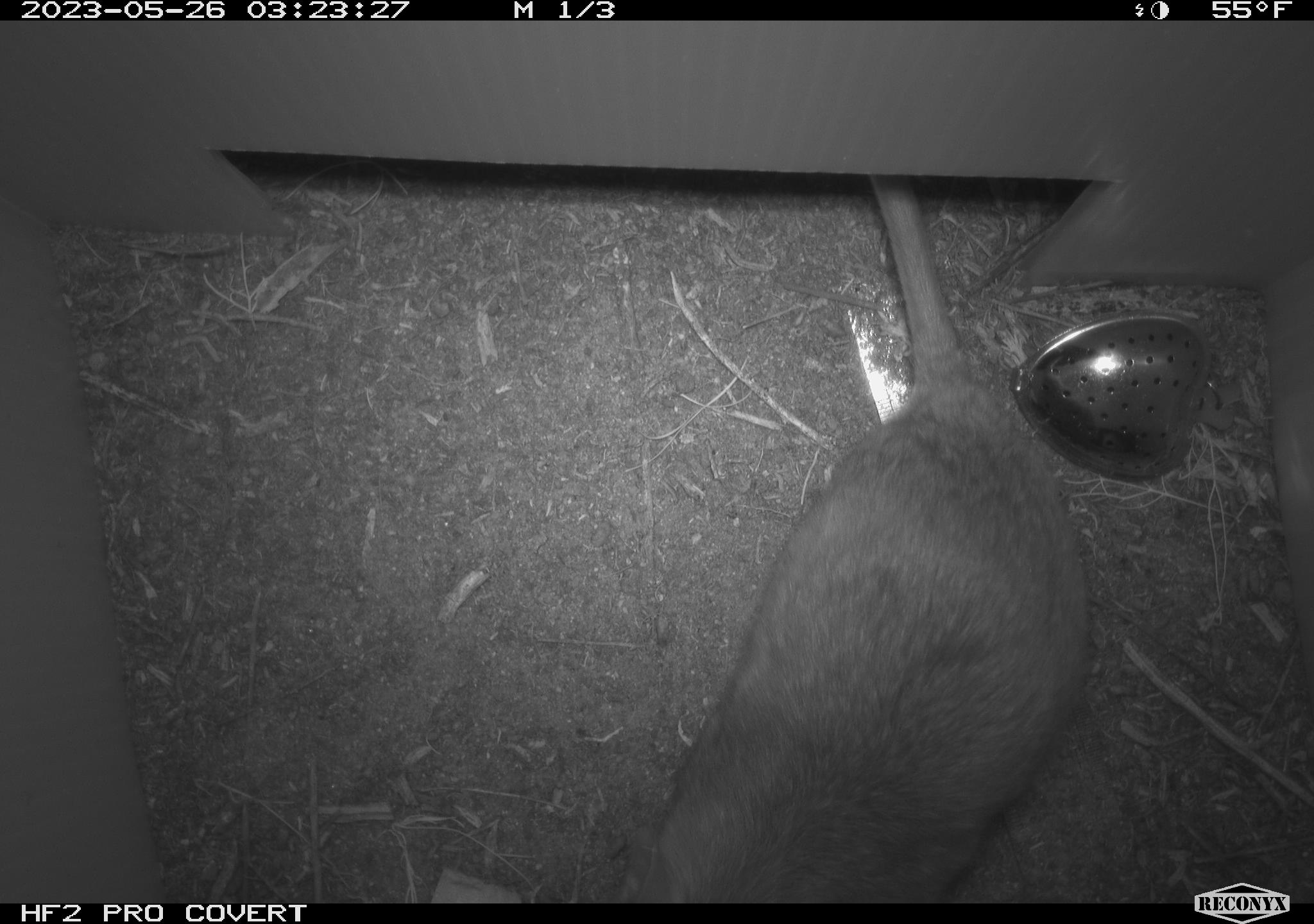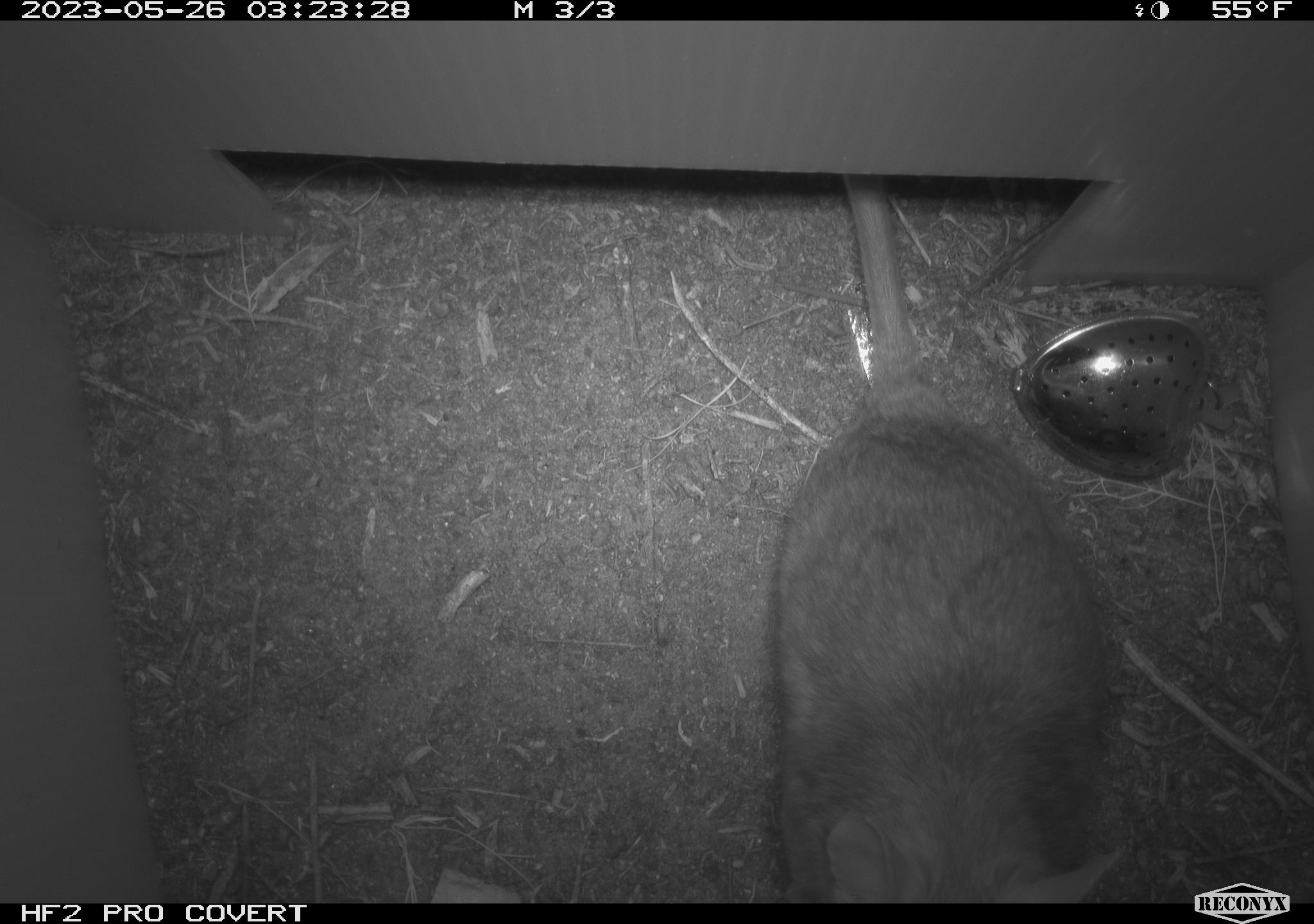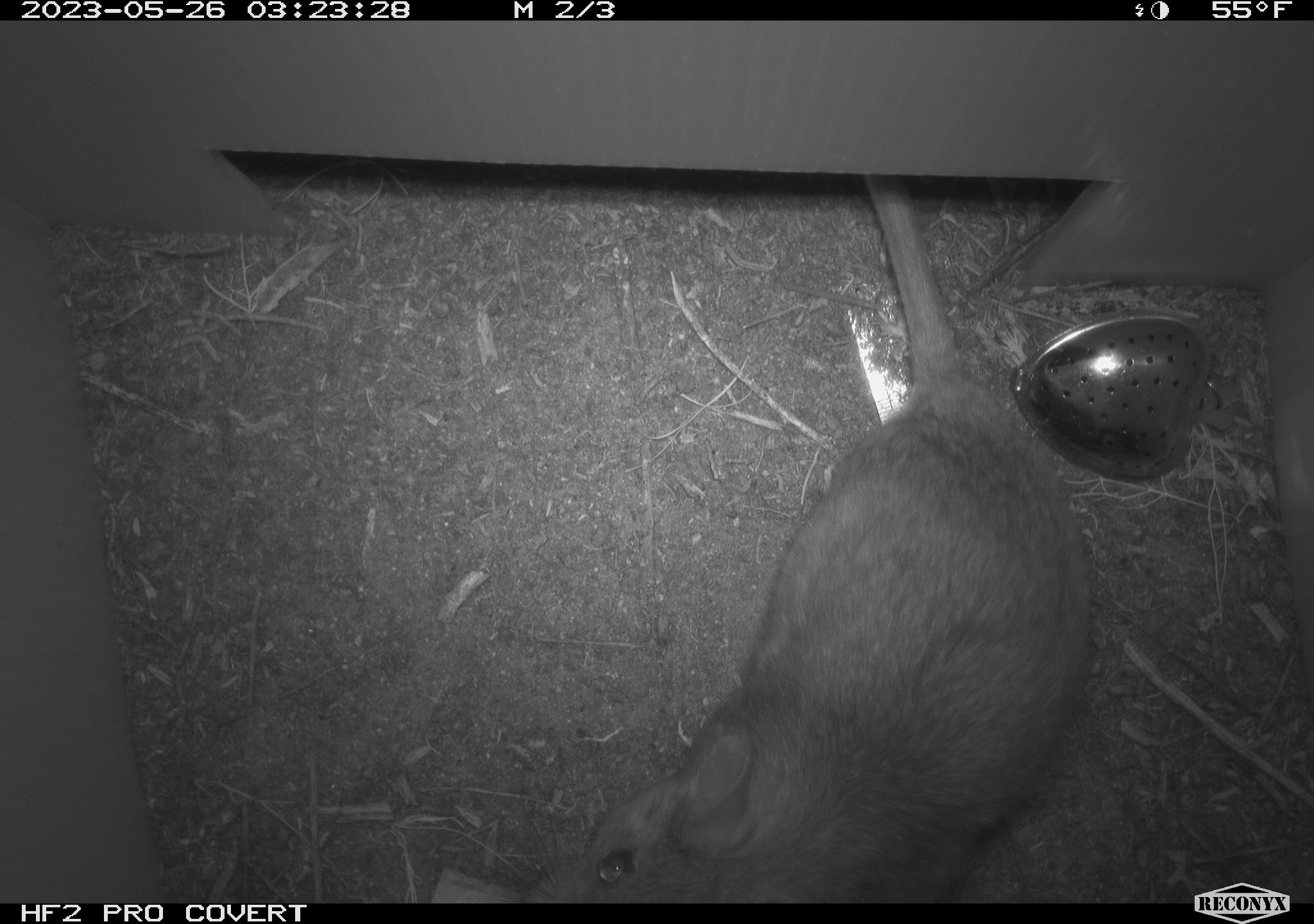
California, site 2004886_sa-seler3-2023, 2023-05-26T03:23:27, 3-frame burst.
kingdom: Animalia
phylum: Chordata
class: Mammalia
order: Rodentia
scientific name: Rodentia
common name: woodrat or rat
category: woodrat or rat species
Woodrat or rat species (woodrat or rat) (Rodentia).